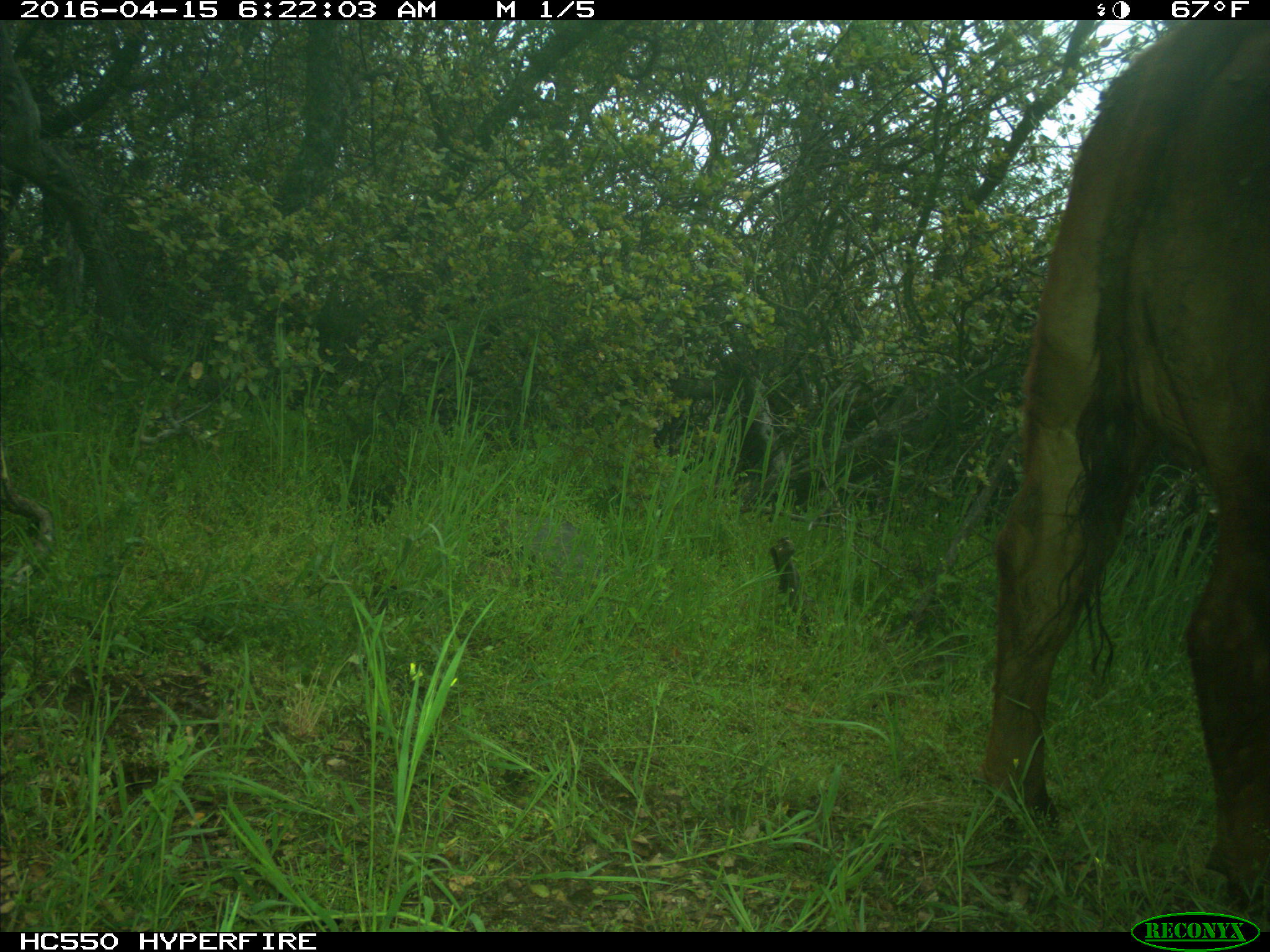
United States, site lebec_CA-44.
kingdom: Animalia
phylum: Chordata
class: Mammalia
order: Artiodactyla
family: Bovidae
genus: Bos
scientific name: Bos taurus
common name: domestic cow